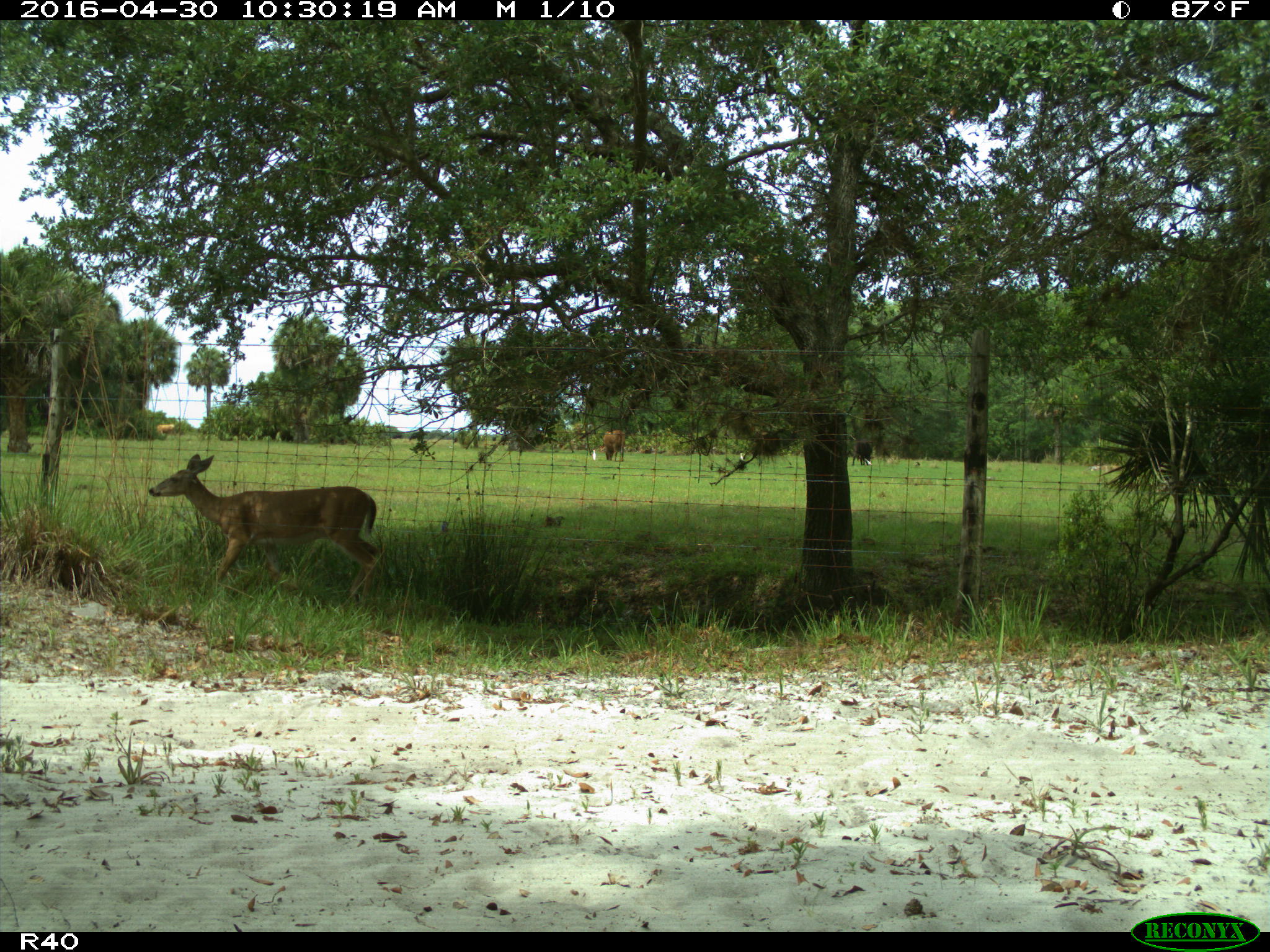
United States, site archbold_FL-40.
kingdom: Animalia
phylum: Chordata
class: Mammalia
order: Artiodactyla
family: Bovidae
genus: Bos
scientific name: Bos taurus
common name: domestic cow